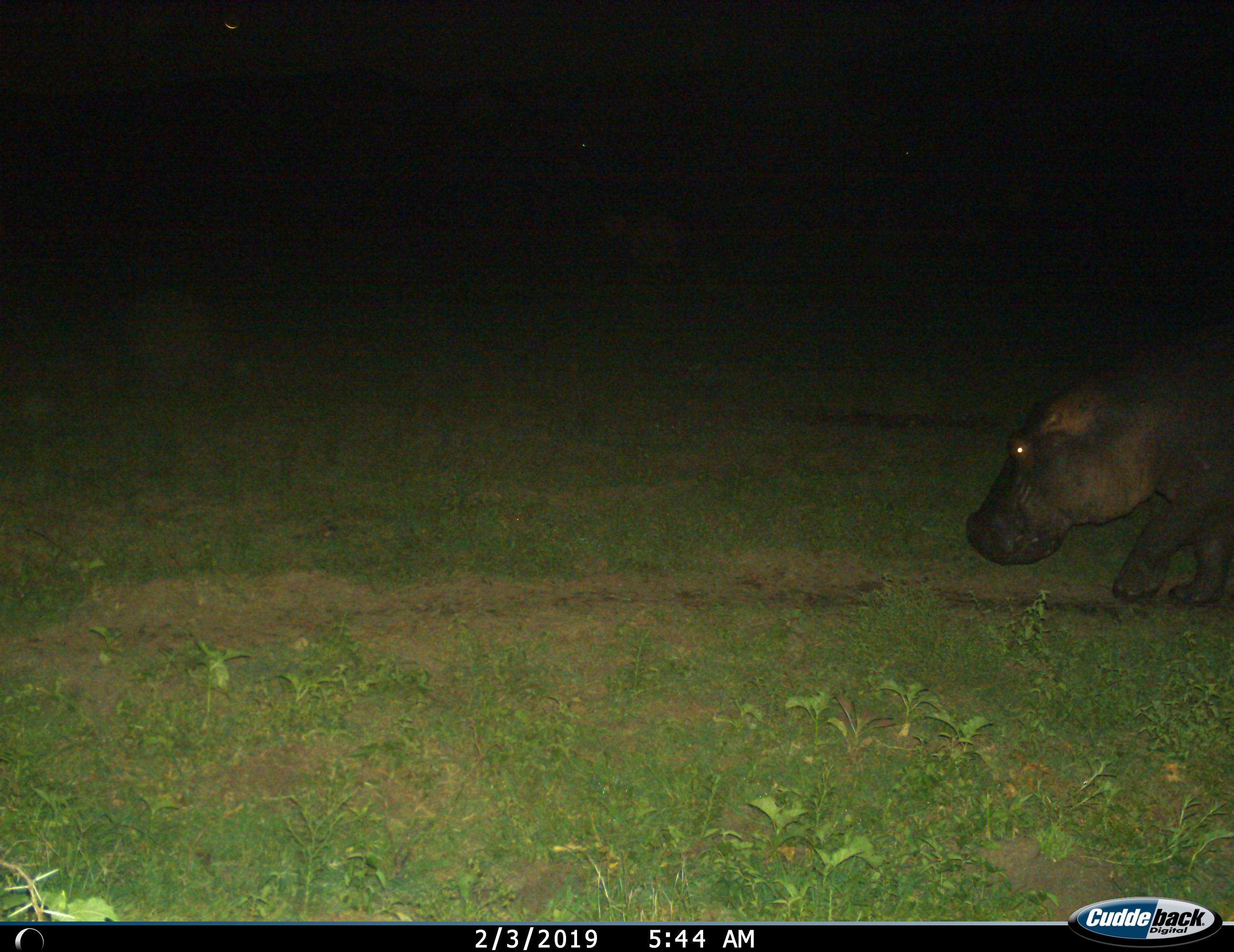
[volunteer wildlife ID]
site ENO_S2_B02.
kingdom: Animalia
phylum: Chordata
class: Mammalia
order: Artiodactyla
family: Hippopotamidae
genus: Hippopotamus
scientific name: Hippopotamus amphibius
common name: hippopotamus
Hippopotamus (Hippopotamus amphibius), count 1. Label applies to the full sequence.